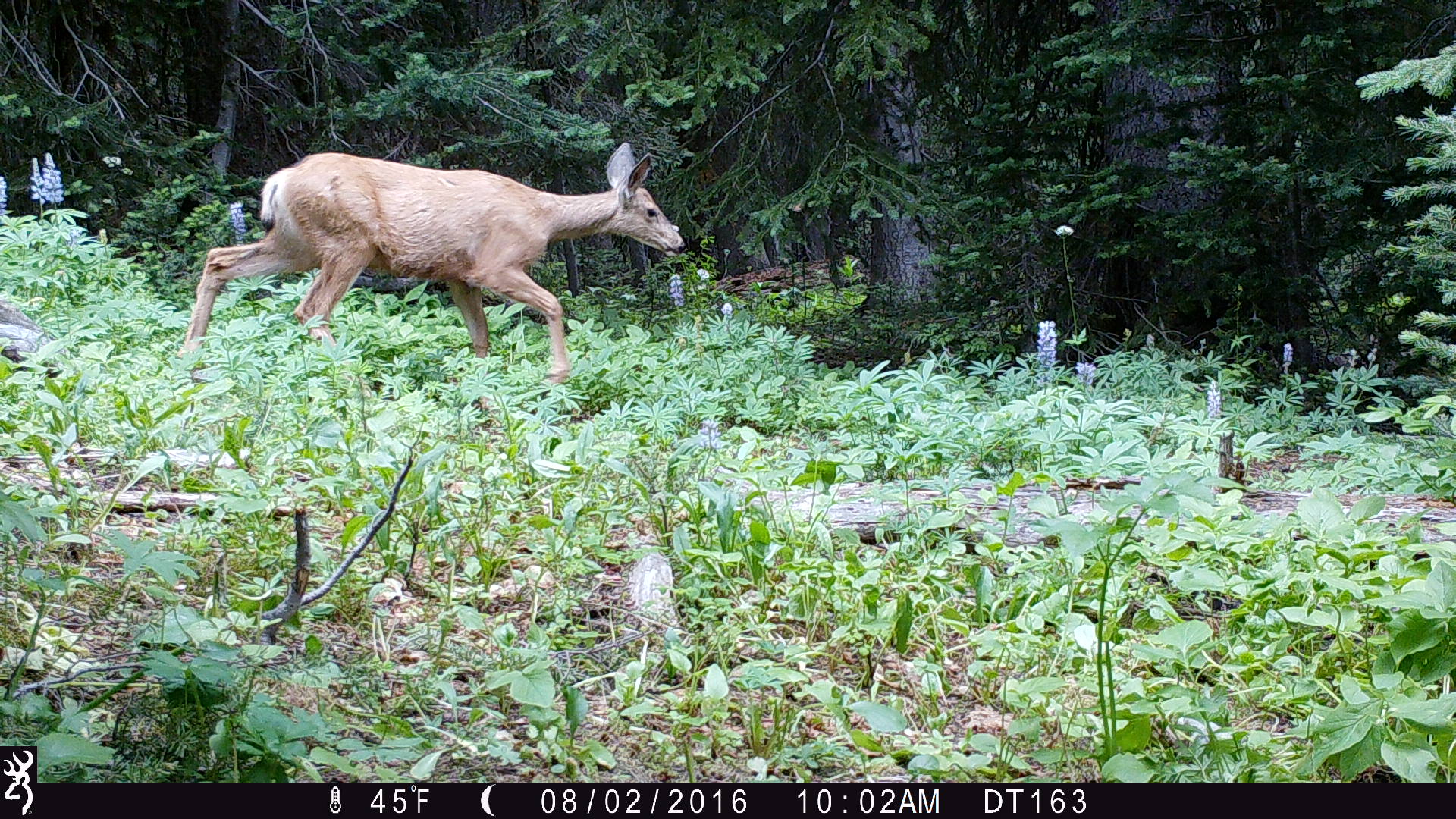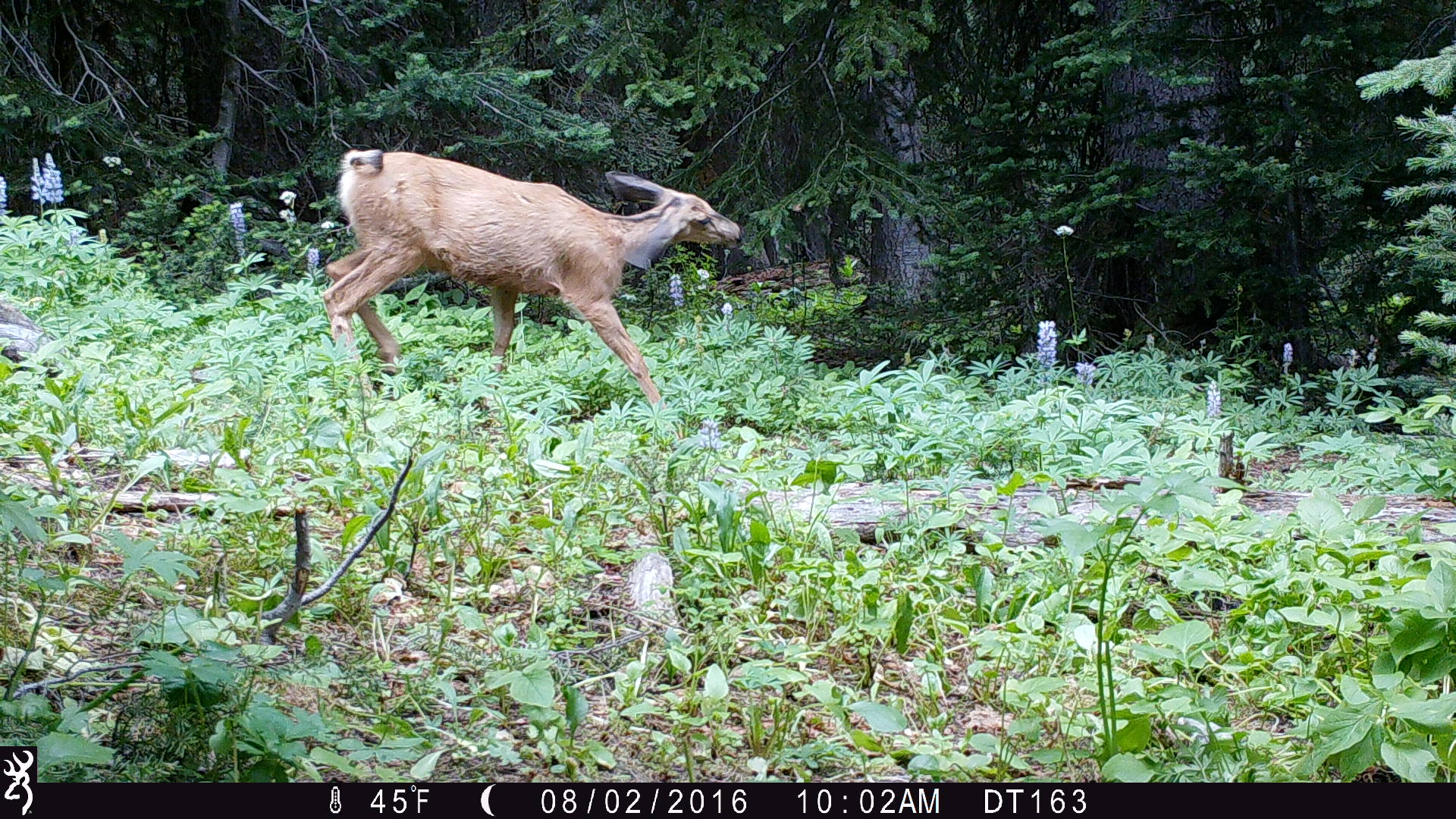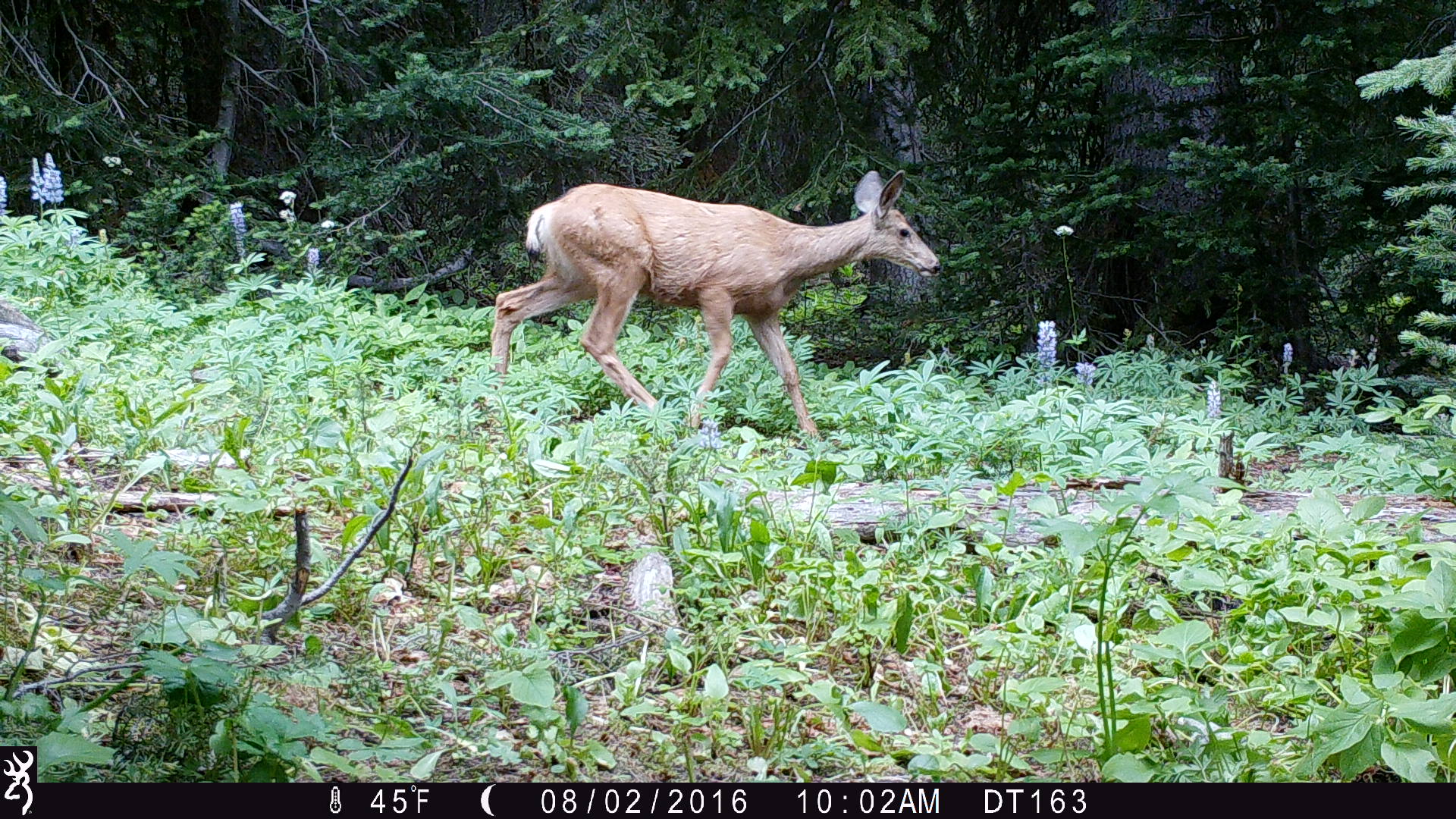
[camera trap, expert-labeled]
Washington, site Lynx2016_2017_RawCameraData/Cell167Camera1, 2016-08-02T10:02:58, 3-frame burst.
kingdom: Animalia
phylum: Chordata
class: Mammalia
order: Artiodactyla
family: Cervidae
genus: Odocoileus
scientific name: Odocoileus hemionus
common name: mule deer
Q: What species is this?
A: Odocoileus hemionus (mule deer).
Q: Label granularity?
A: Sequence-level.